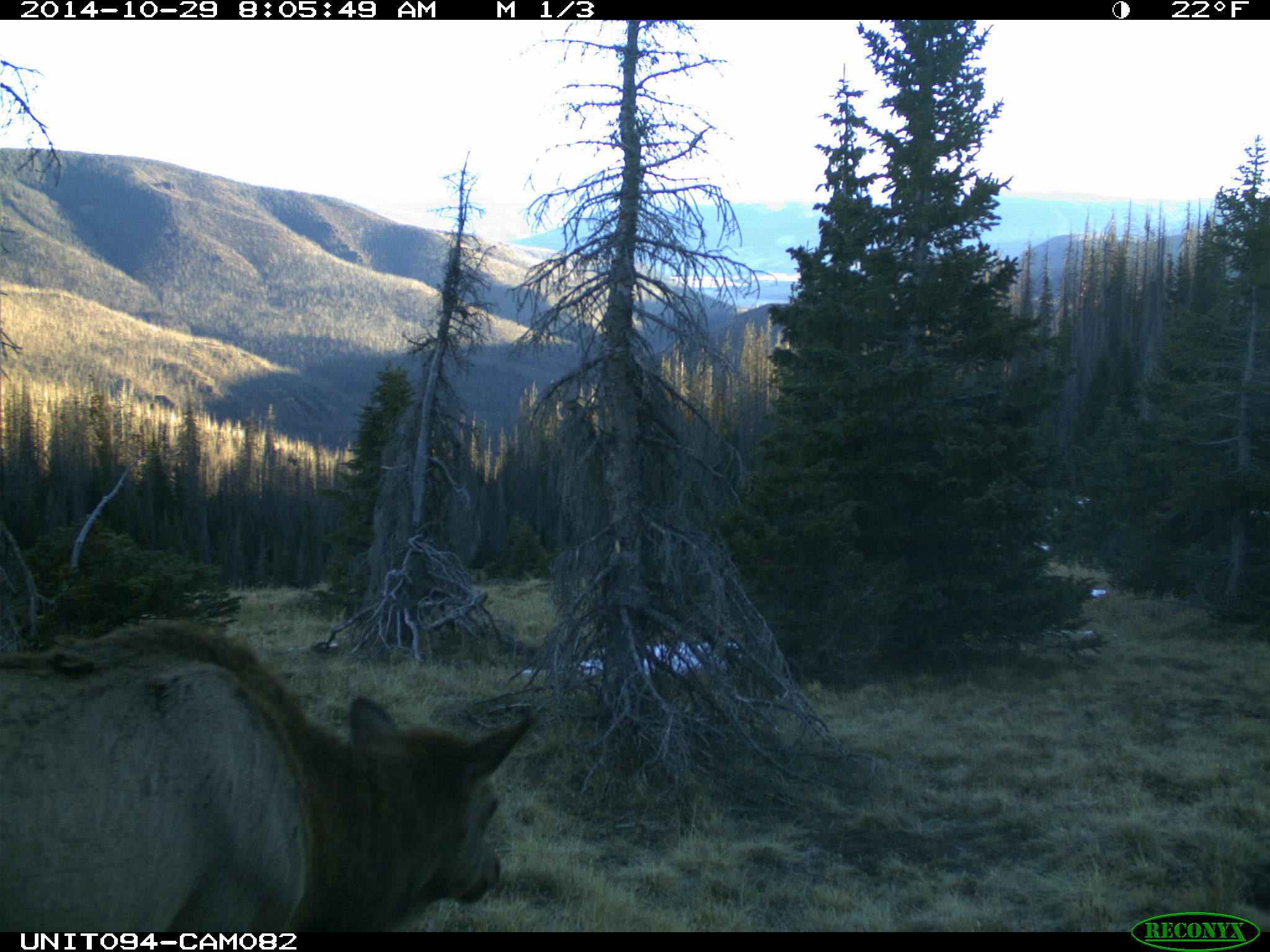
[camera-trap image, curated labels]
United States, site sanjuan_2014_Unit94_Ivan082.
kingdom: Animalia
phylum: Chordata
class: Mammalia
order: Artiodactyla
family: Cervidae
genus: Cervus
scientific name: Cervus elaphus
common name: red deer